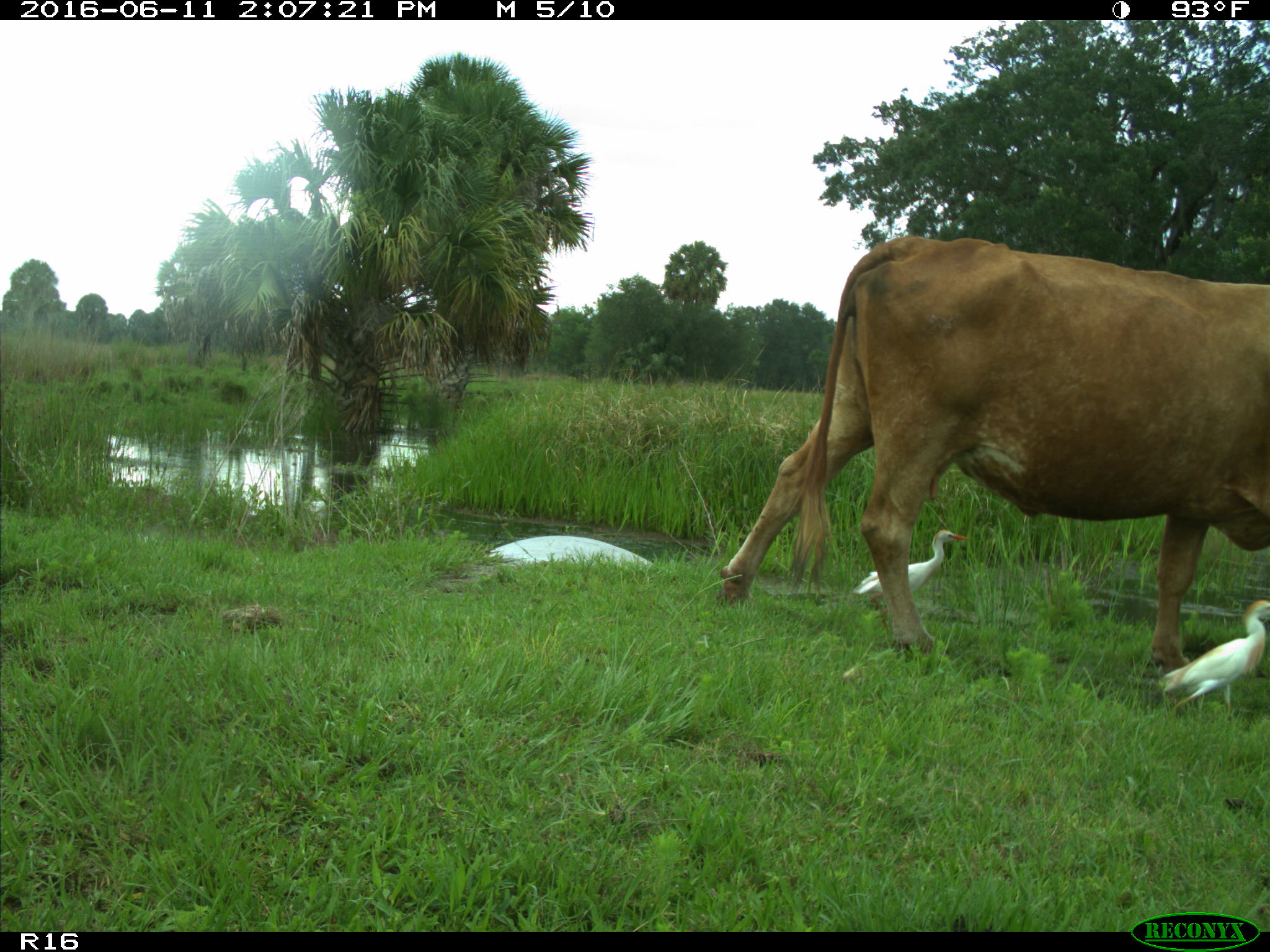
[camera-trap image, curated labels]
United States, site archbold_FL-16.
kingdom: Animalia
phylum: Chordata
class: Mammalia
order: Artiodactyla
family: Bovidae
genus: Bos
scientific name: Bos taurus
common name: domestic cow